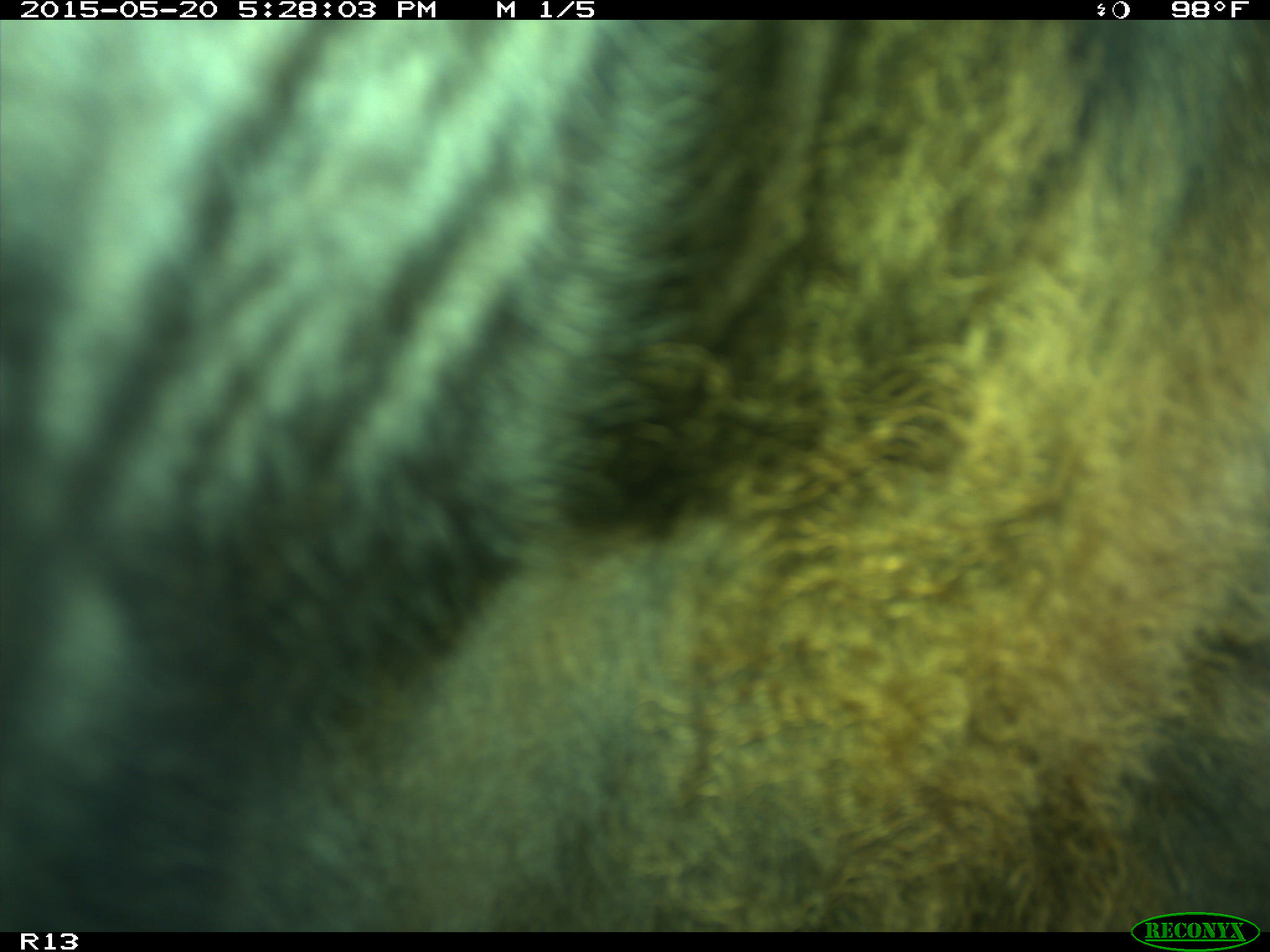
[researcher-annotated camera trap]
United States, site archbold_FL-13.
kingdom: Animalia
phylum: Chordata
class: Mammalia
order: Artiodactyla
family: Bovidae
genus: Bos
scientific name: Bos taurus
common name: domestic cow